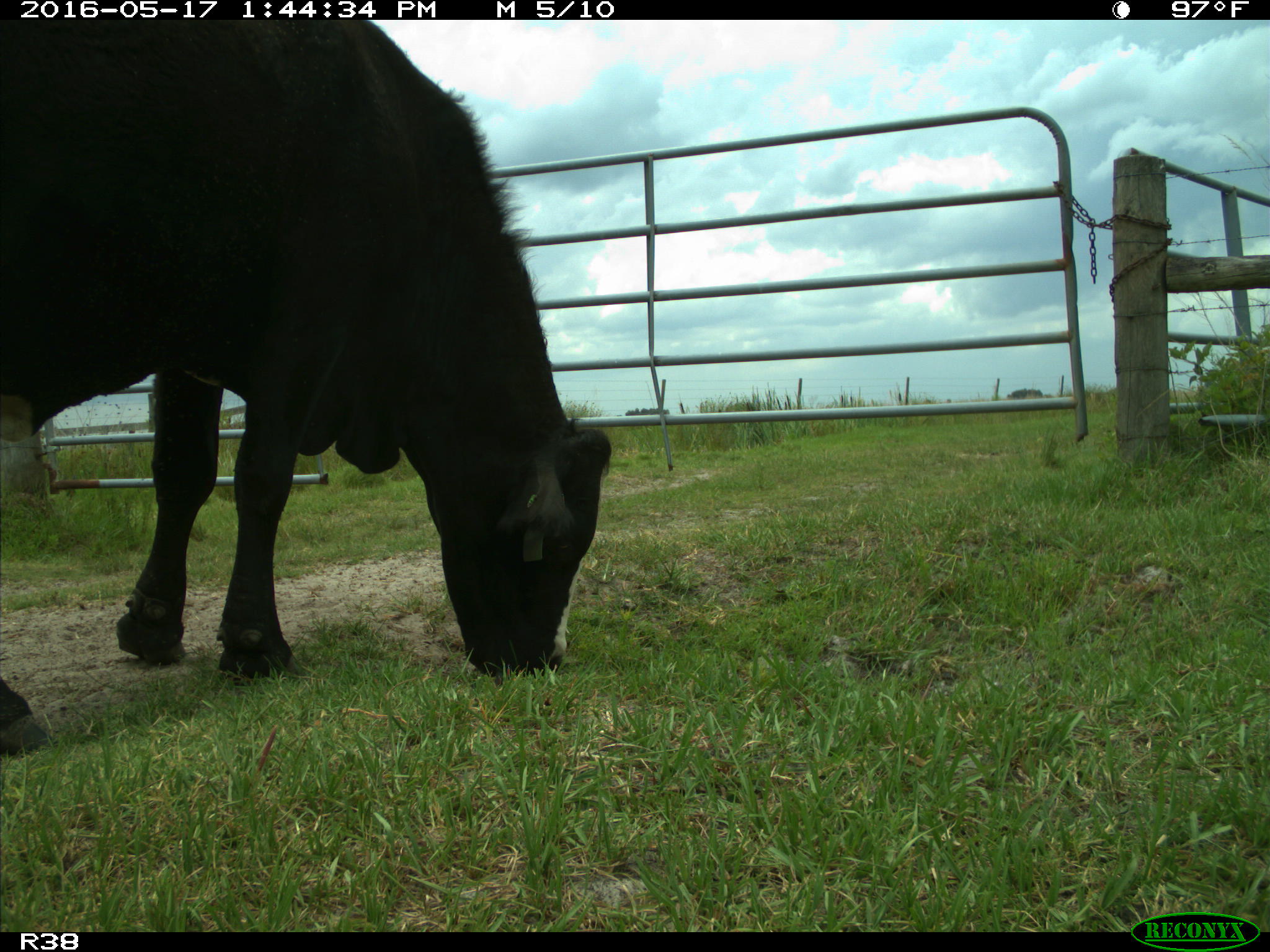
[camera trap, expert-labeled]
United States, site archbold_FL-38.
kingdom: Animalia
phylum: Chordata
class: Mammalia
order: Artiodactyla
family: Bovidae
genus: Bos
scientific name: Bos taurus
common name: domestic cow